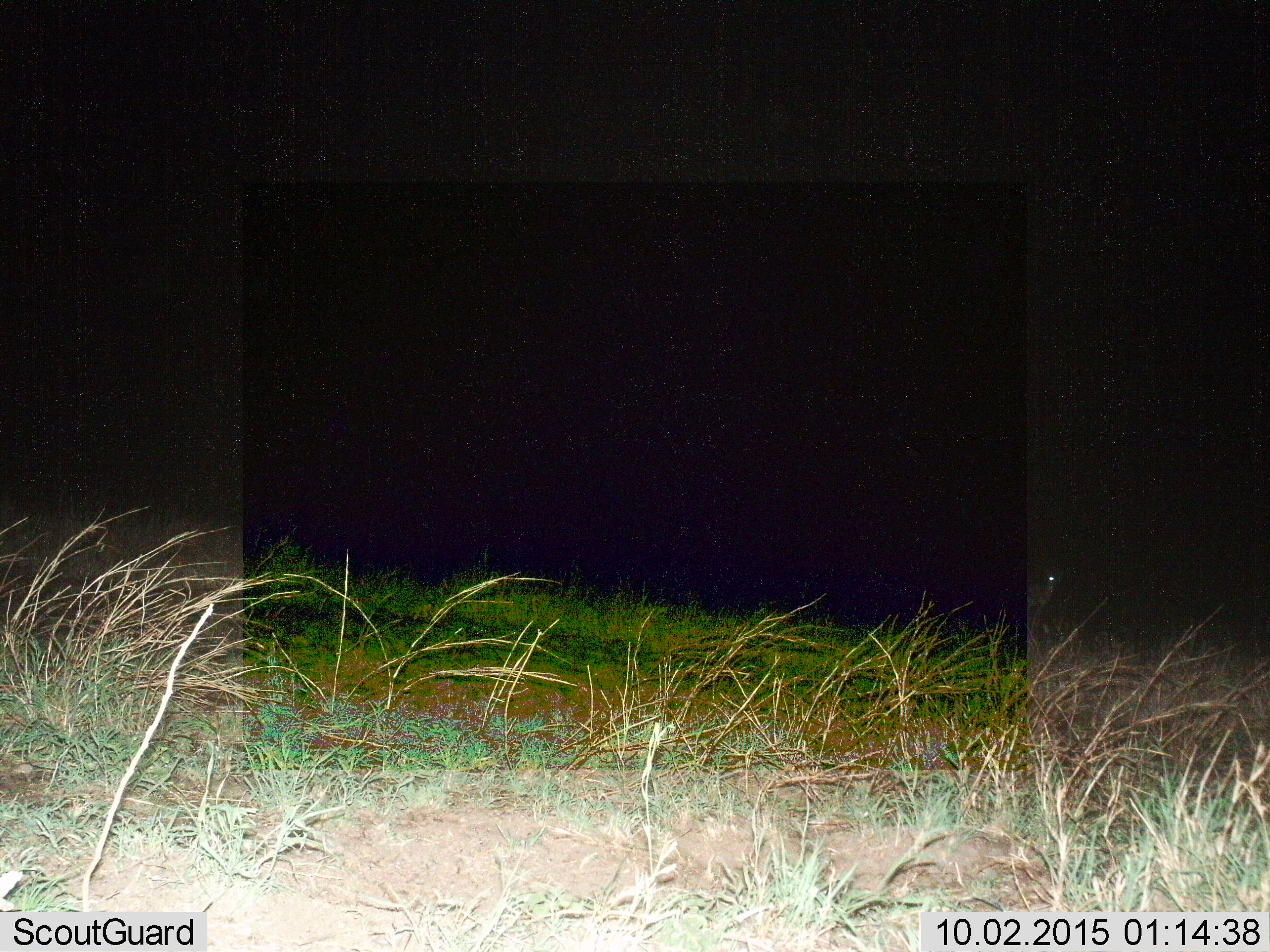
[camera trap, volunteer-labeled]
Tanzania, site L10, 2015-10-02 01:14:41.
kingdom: Animalia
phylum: Chordata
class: Mammalia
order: Artiodactyla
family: Bovidae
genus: Eudorcas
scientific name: Eudorcas thomsonii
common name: thomson's gazelle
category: gazellethomsons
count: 1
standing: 100%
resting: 0%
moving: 0%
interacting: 0%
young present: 0%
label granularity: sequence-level